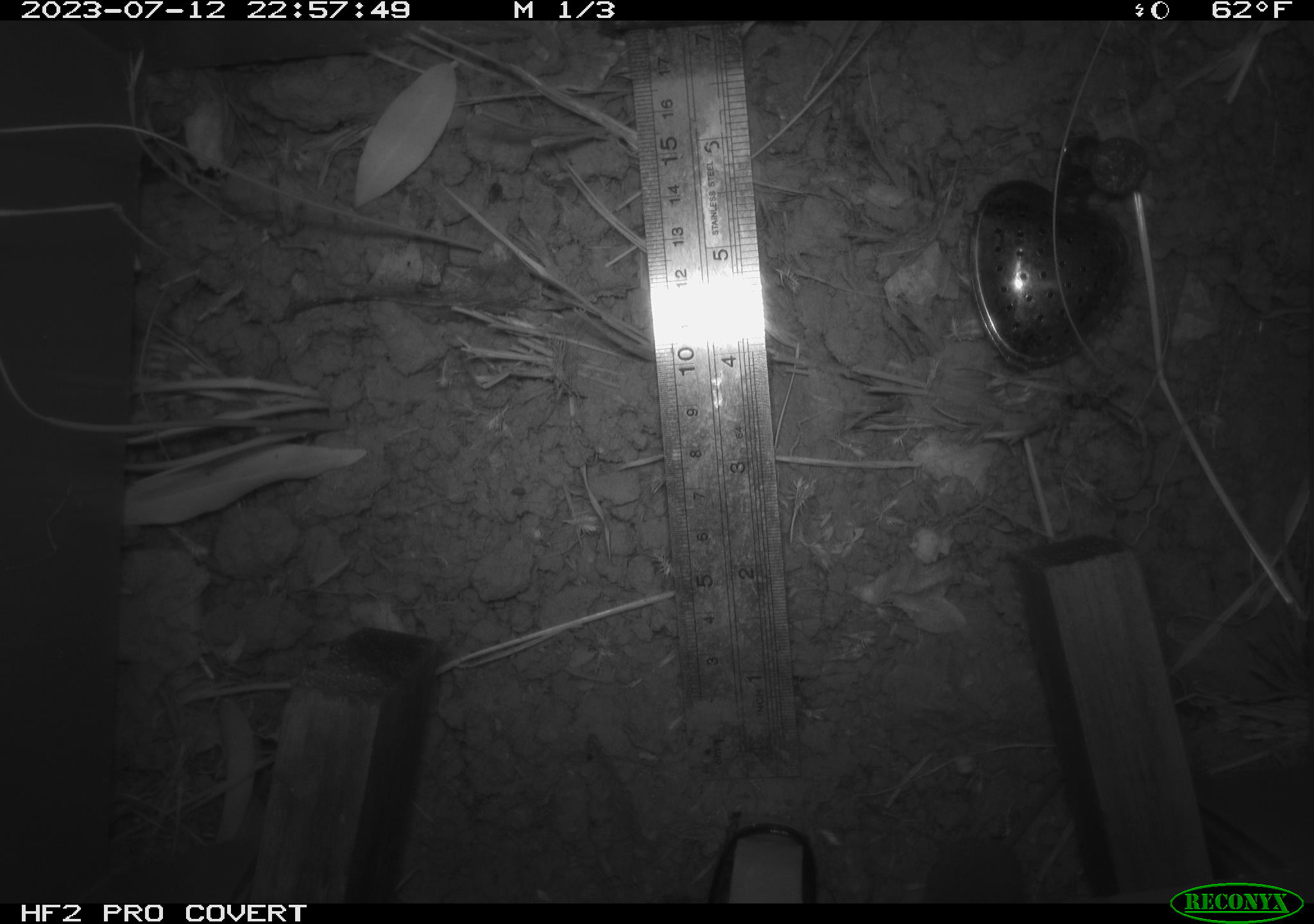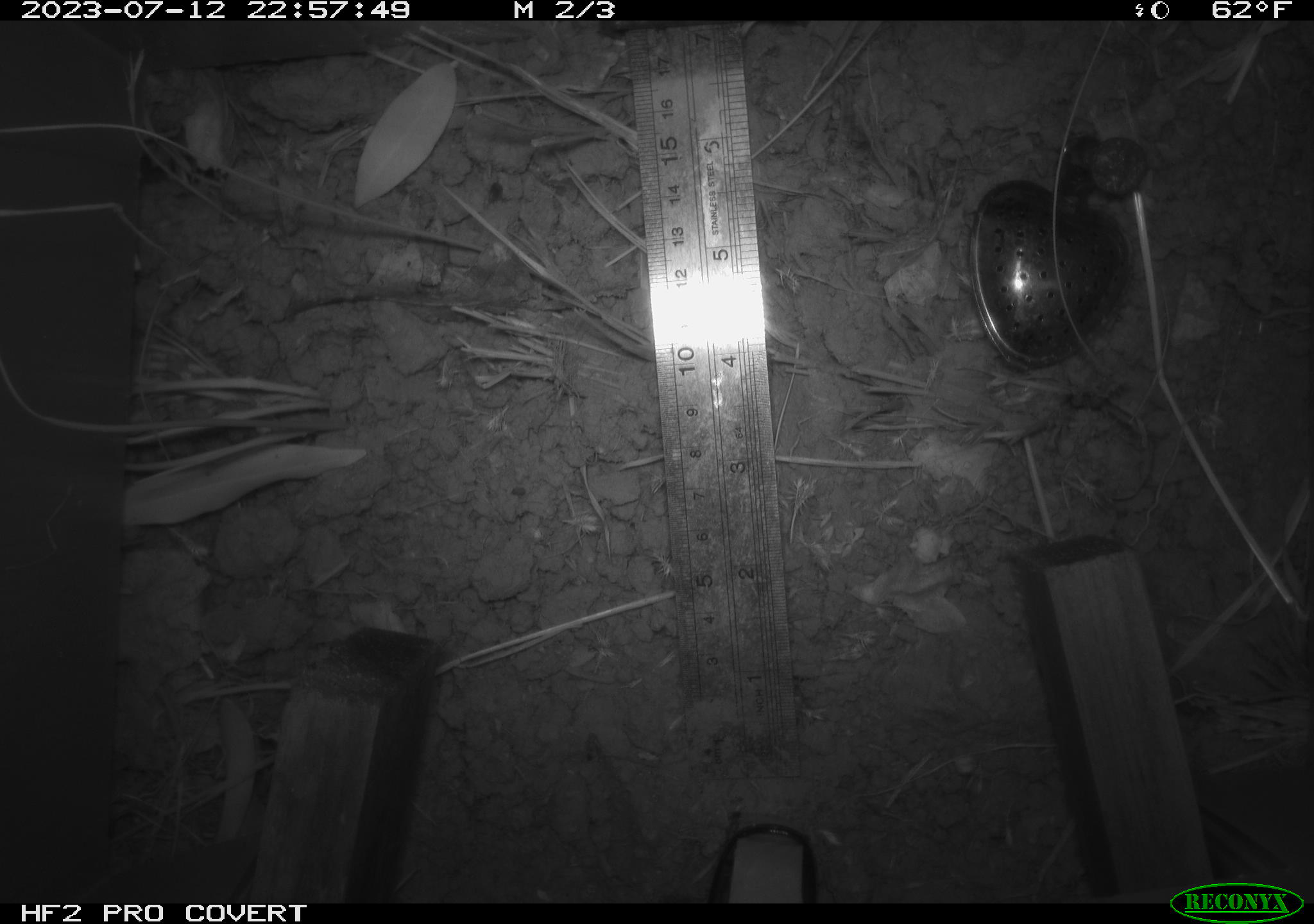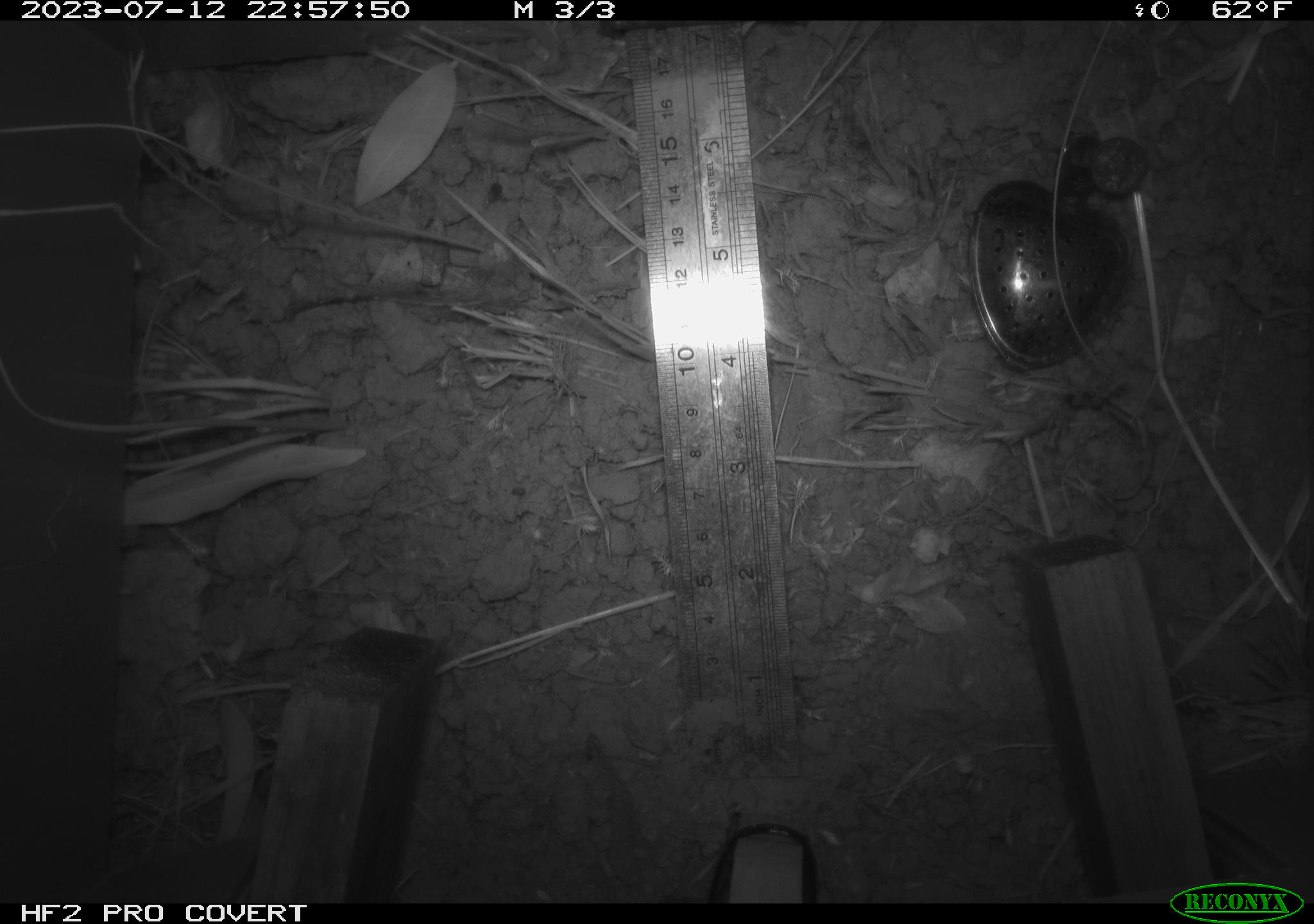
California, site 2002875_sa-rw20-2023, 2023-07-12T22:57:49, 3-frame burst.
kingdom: Animalia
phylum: Chordata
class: Mammalia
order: Rodentia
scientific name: Rodentia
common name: rodent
Rodent (Rodentia).